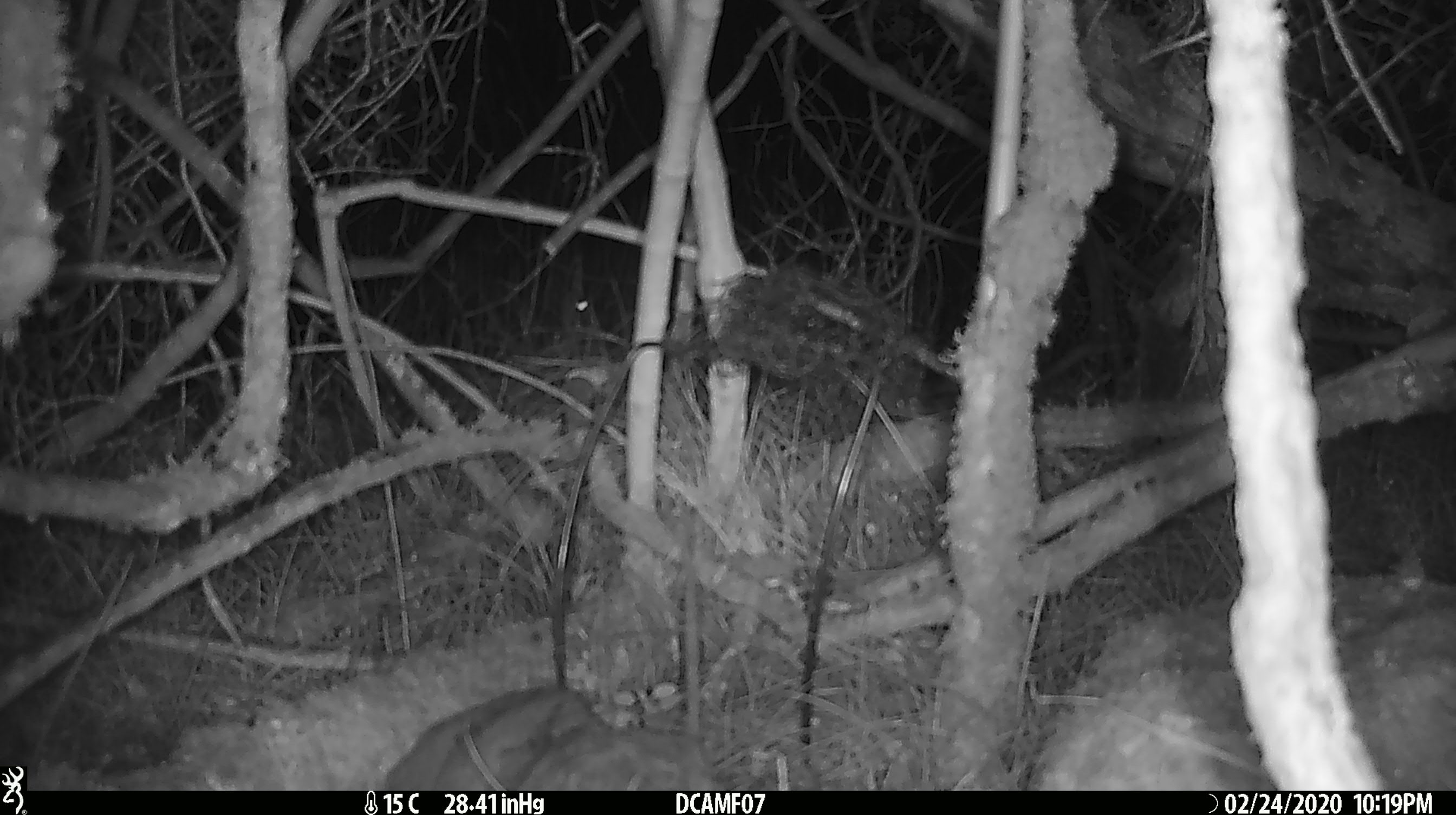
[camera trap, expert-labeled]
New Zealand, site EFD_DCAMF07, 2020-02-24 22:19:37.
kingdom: Animalia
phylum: Chordata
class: Mammalia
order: Rodentia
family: Muridae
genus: Mus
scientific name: Mus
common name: mouse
Mouse (Mus).